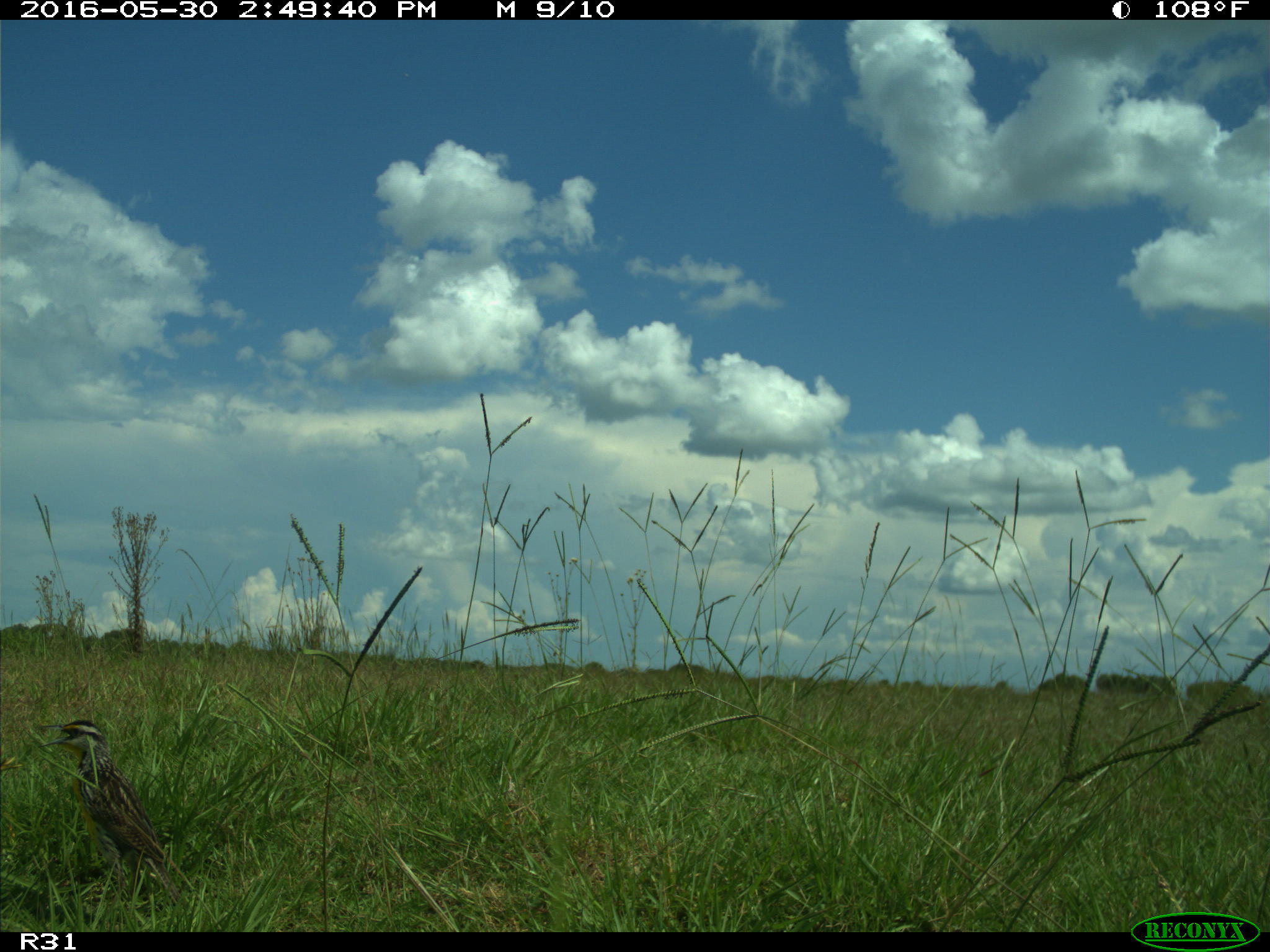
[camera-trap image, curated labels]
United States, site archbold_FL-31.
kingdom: Animalia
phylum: Chordata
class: Aves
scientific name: Aves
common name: birds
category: unidentified bird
Unidentified bird (birds) (Aves).